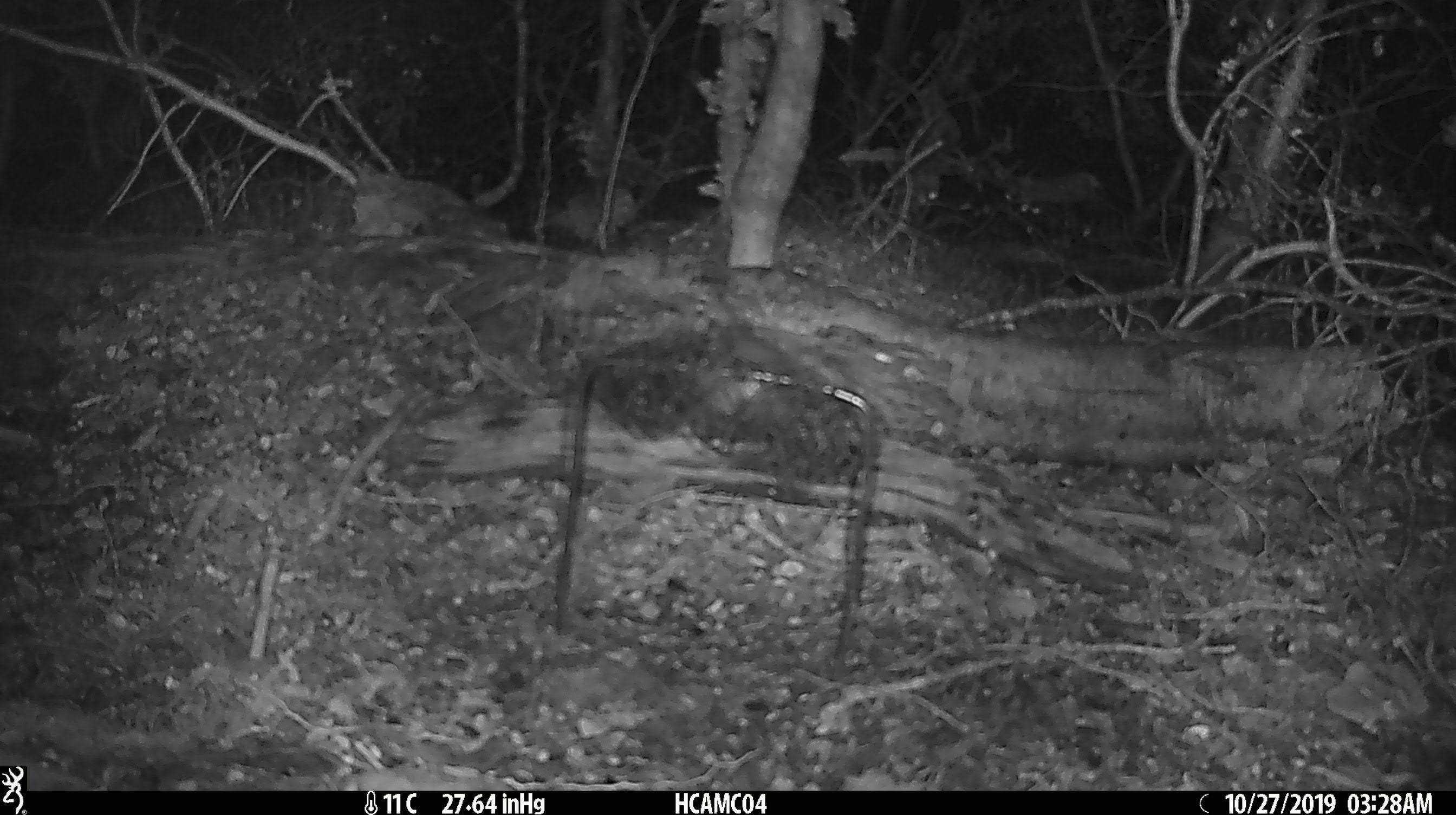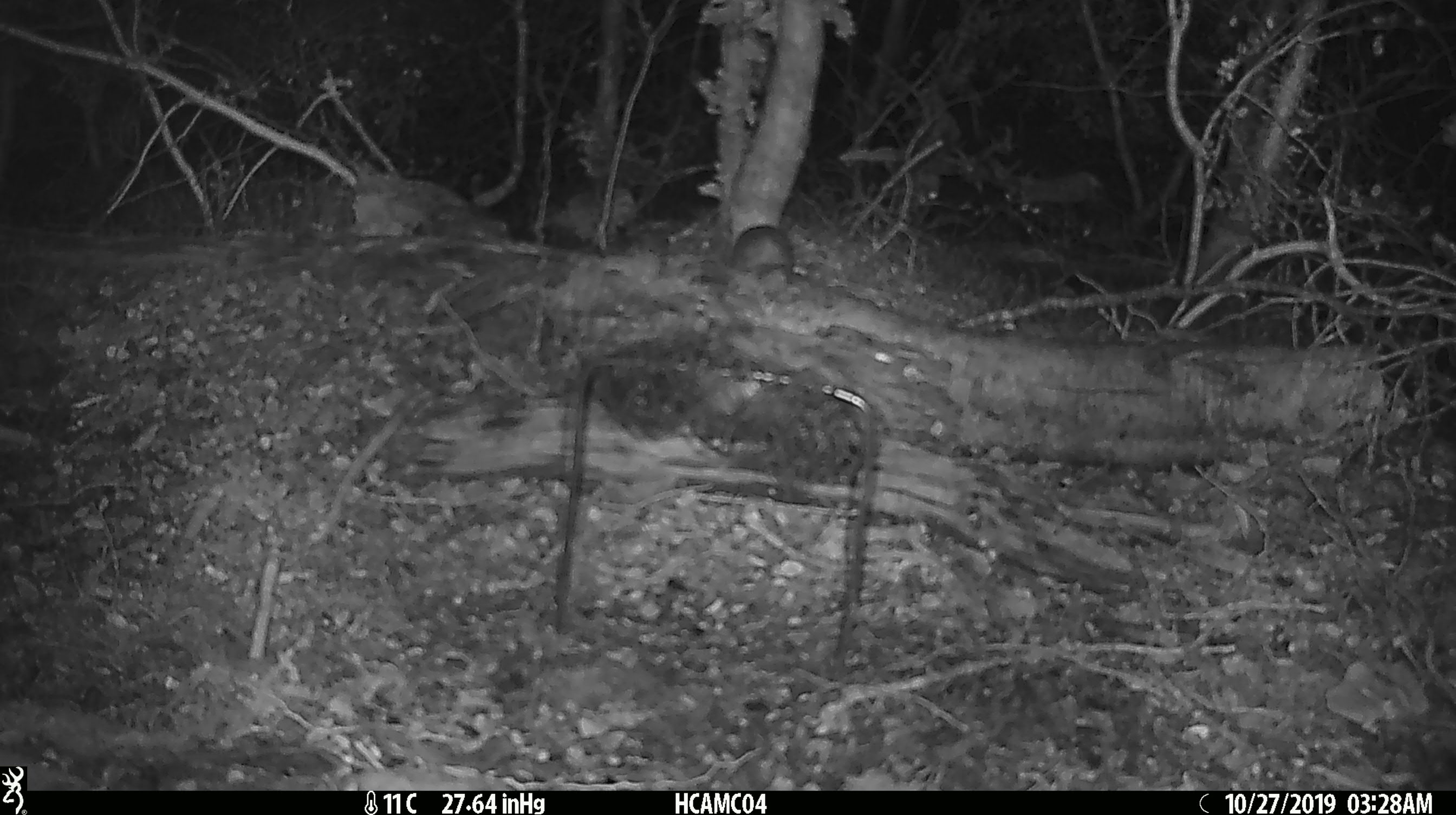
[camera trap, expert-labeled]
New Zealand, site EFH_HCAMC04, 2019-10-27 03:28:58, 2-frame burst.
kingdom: Animalia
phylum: Chordata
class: Mammalia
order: Rodentia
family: Muridae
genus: Mus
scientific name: Mus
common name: mouse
Mouse (Mus).